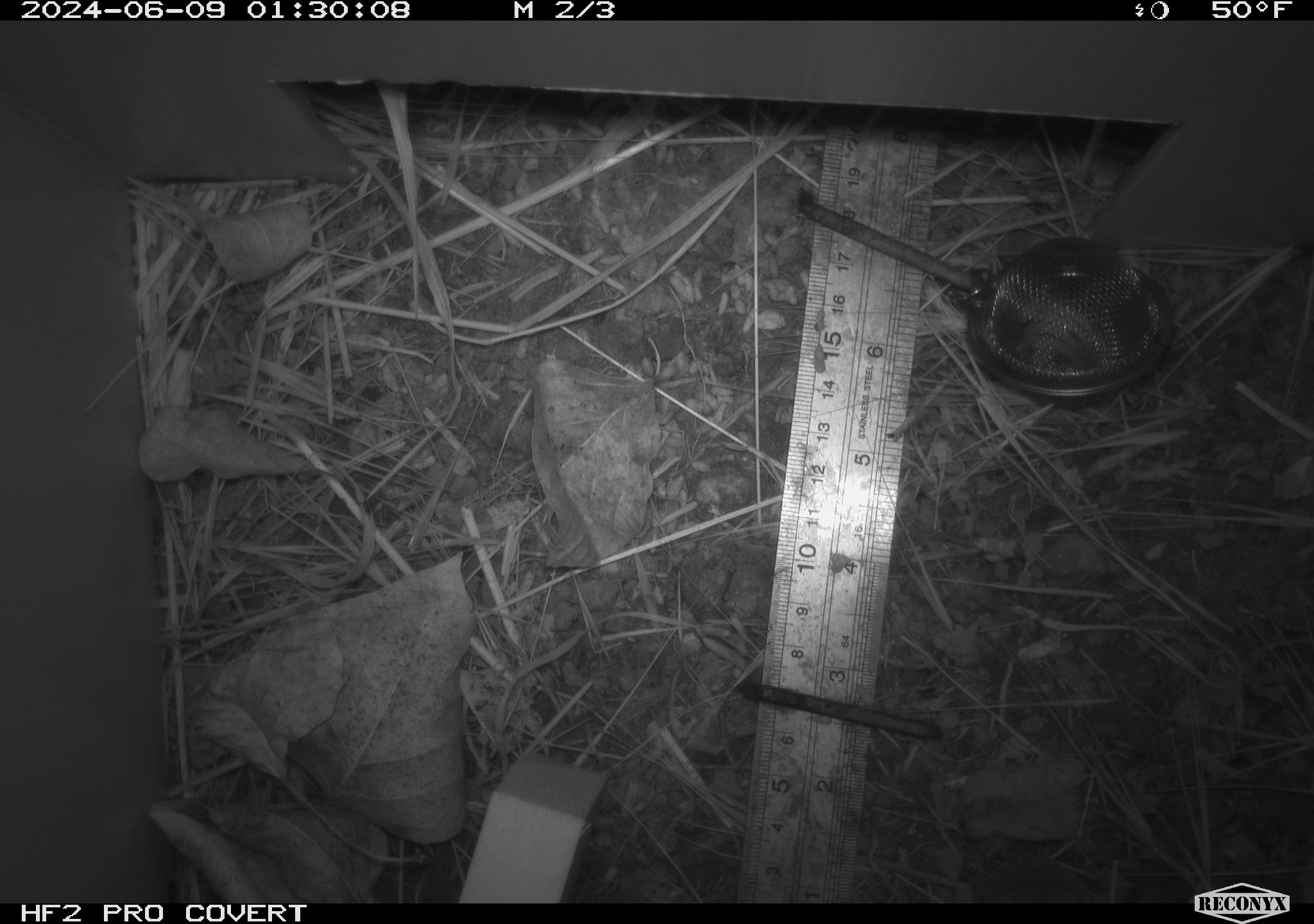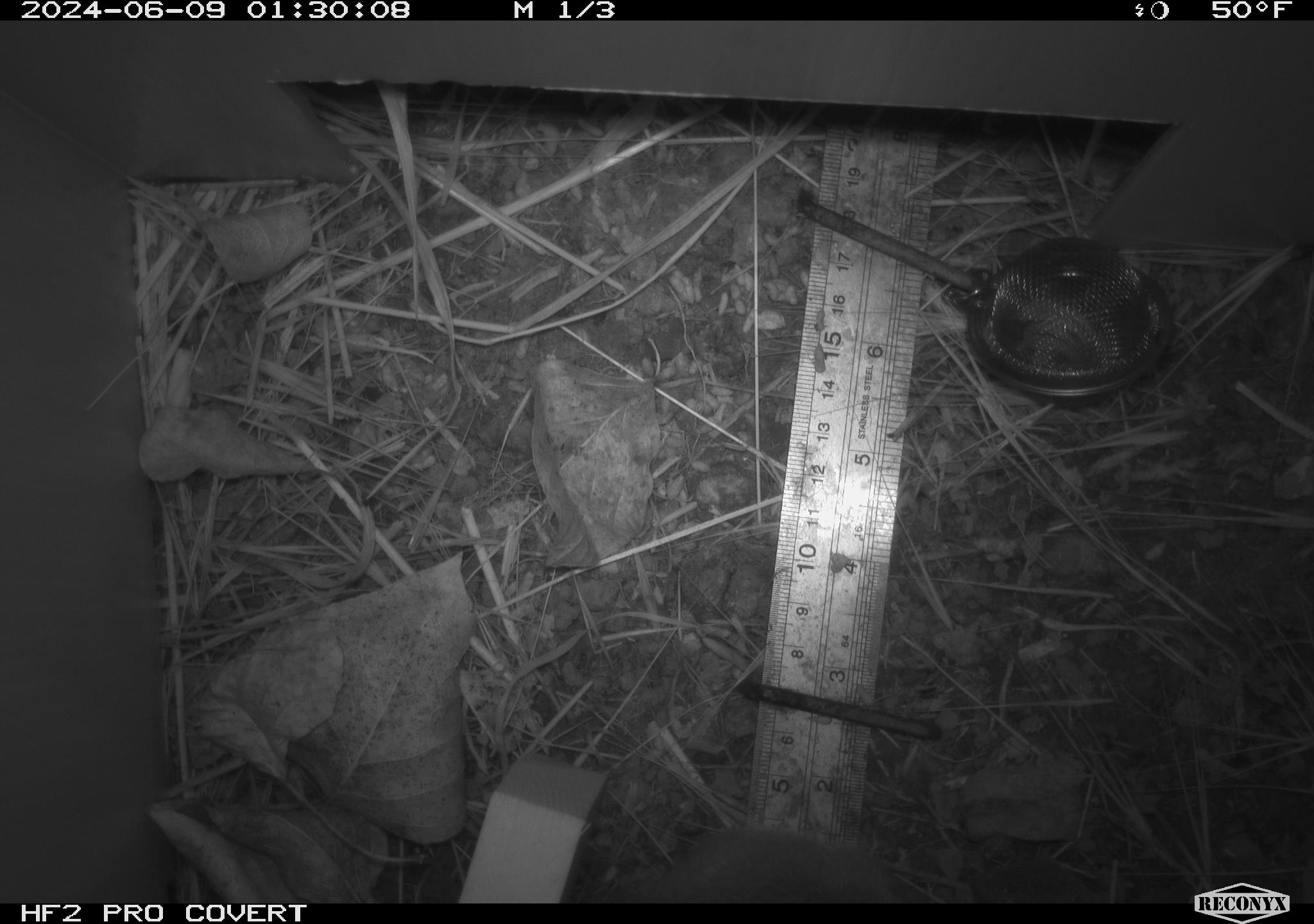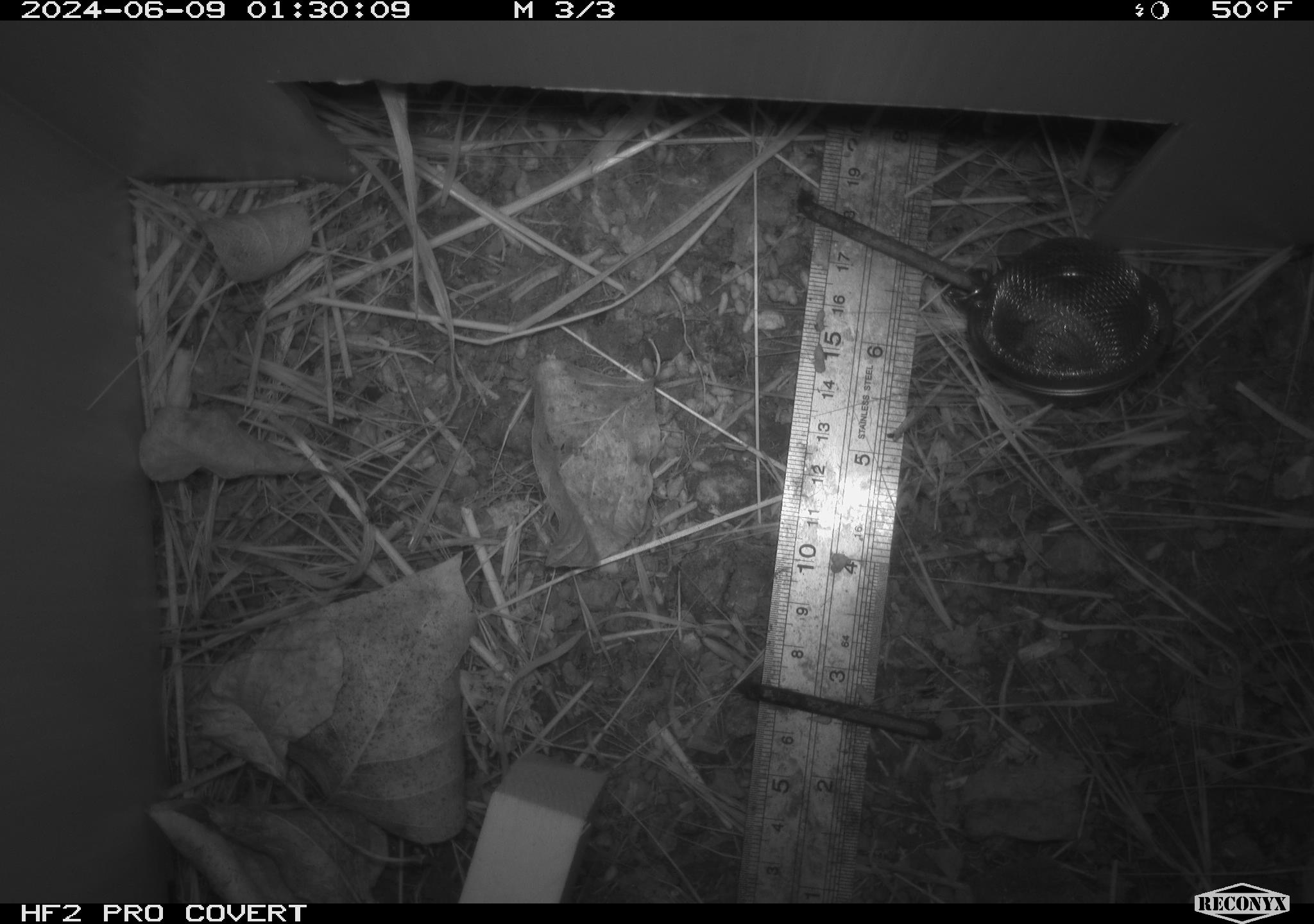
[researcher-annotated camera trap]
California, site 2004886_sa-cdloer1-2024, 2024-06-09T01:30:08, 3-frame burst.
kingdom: Animalia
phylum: Chordata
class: Mammalia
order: Rodentia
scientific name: Rodentia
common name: mouse species